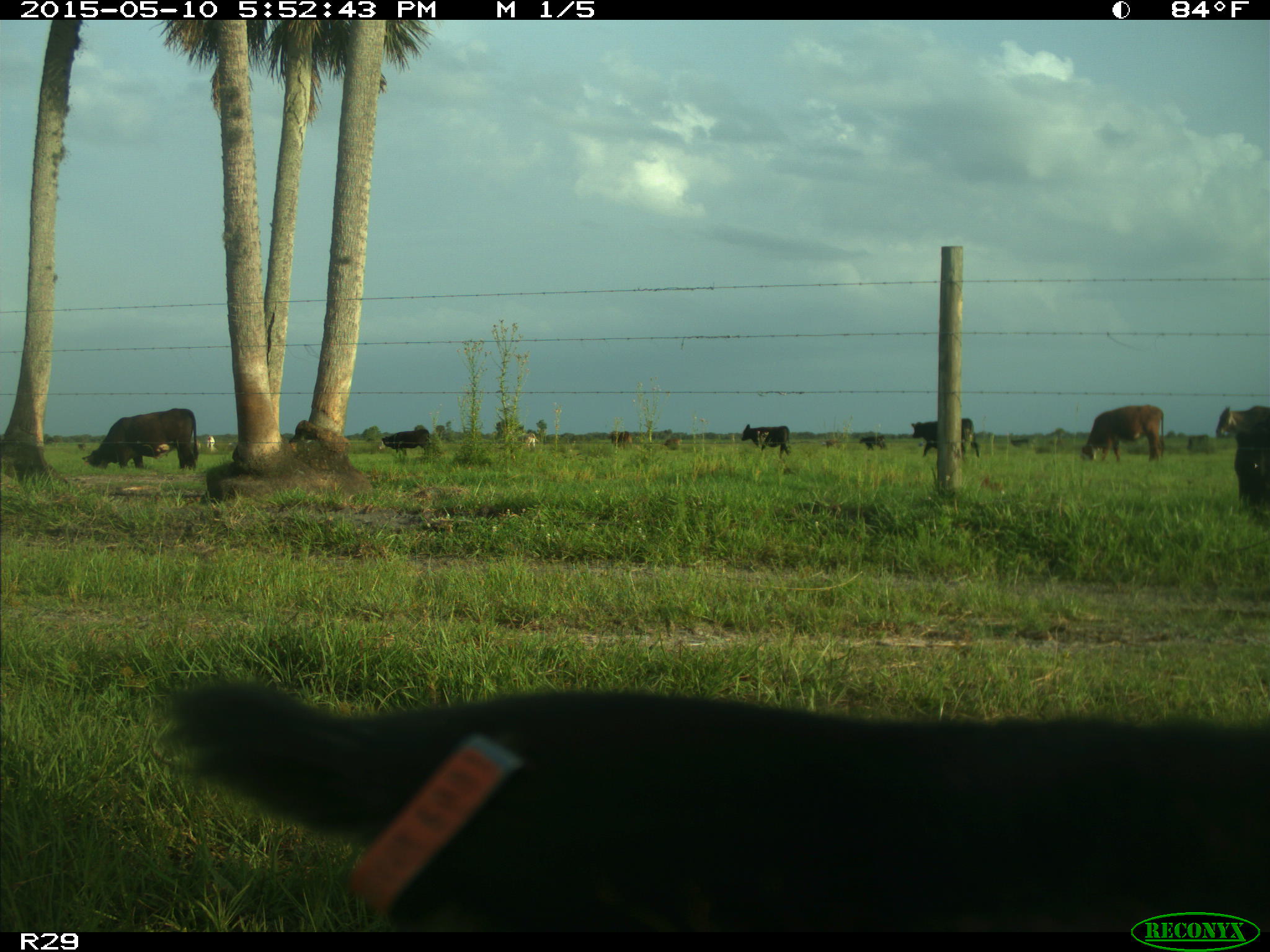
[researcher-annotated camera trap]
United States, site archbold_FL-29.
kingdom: Animalia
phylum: Chordata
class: Mammalia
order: Artiodactyla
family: Bovidae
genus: Bos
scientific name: Bos taurus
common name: domestic cow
Bos taurus (domestic cow).